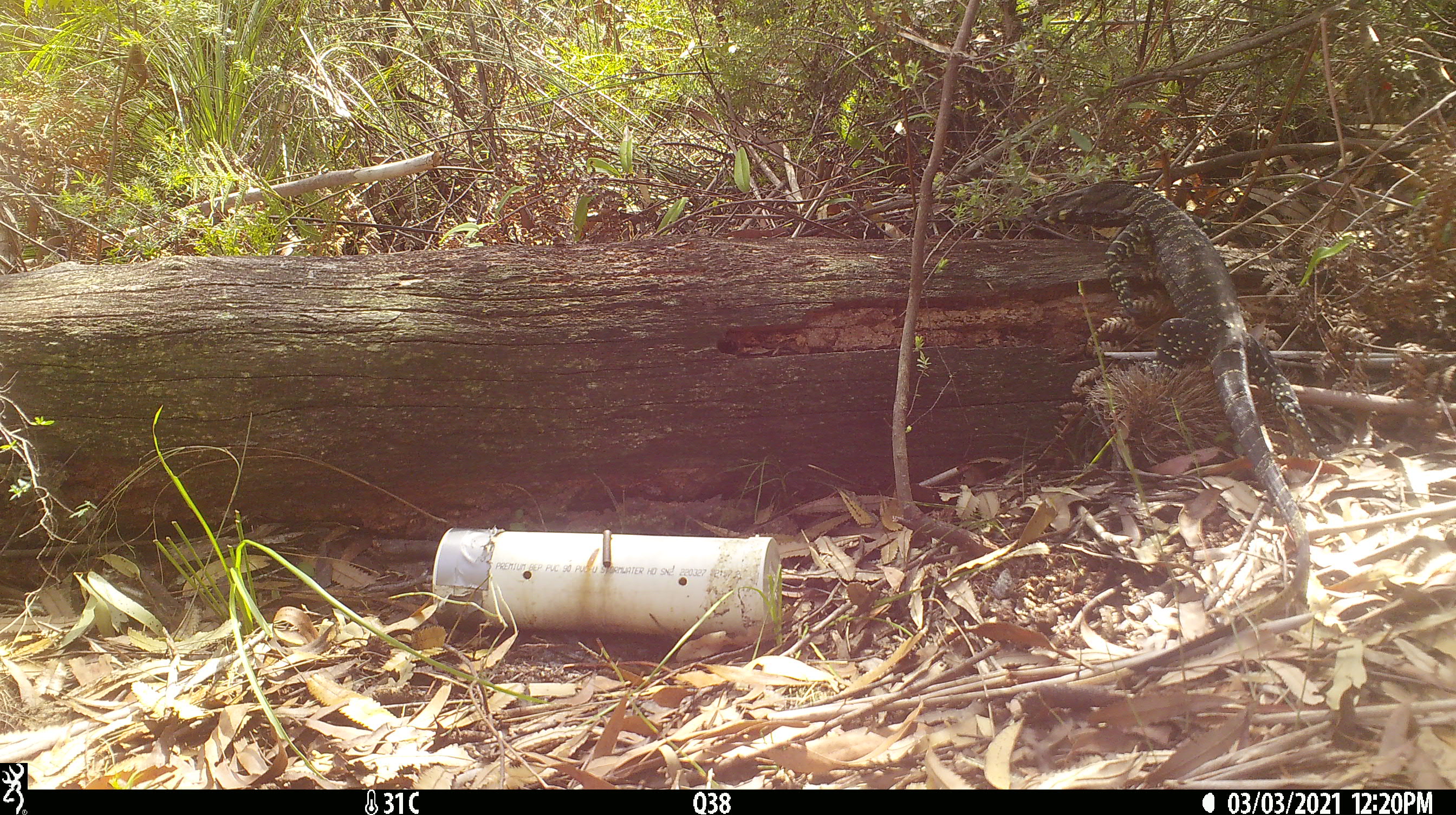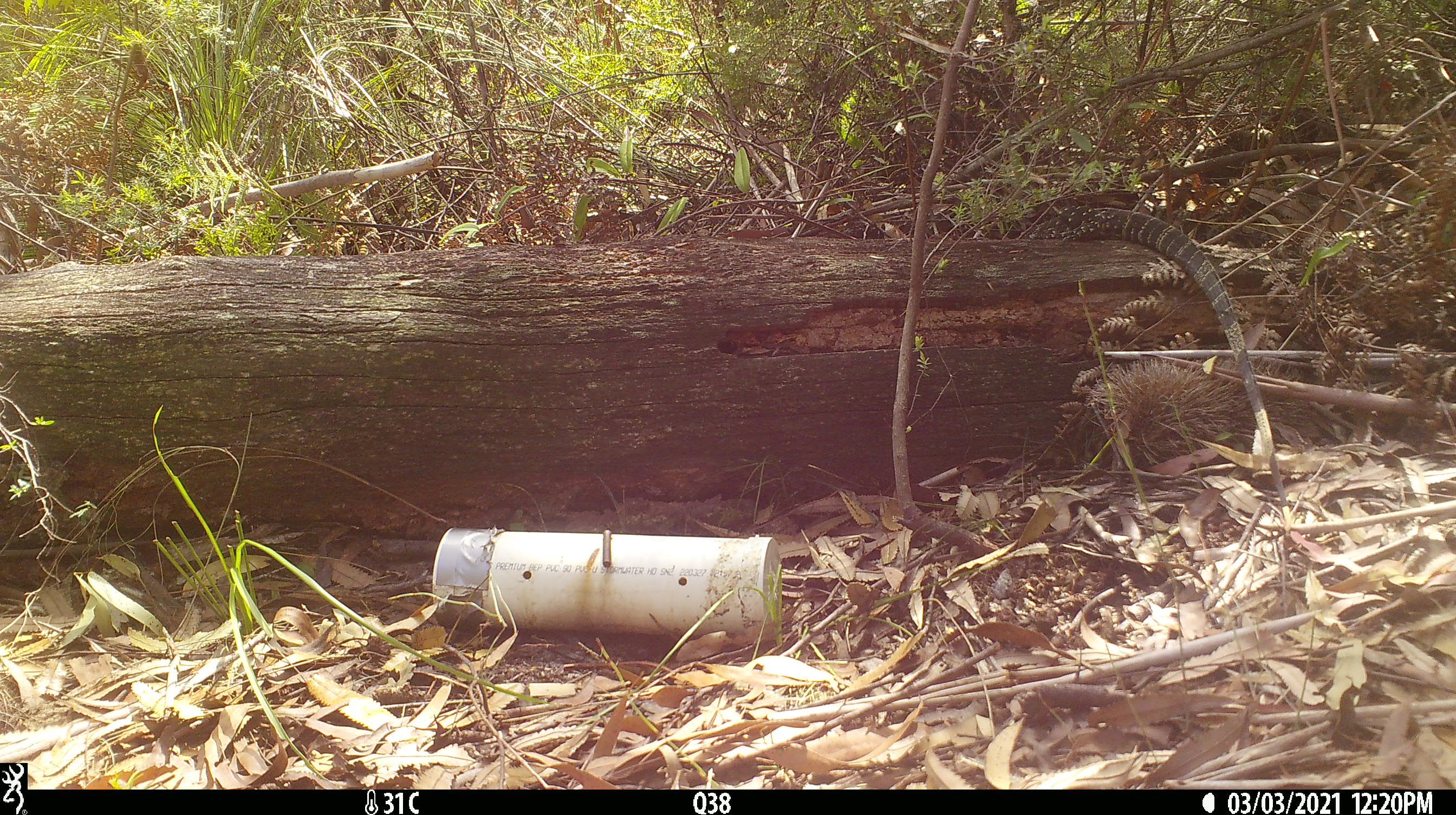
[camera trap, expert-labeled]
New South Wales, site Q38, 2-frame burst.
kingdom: Animalia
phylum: Chordata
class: Reptilia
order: Squamata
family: Varanidae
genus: Varanus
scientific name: Varanus varius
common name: lace monitor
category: goanna